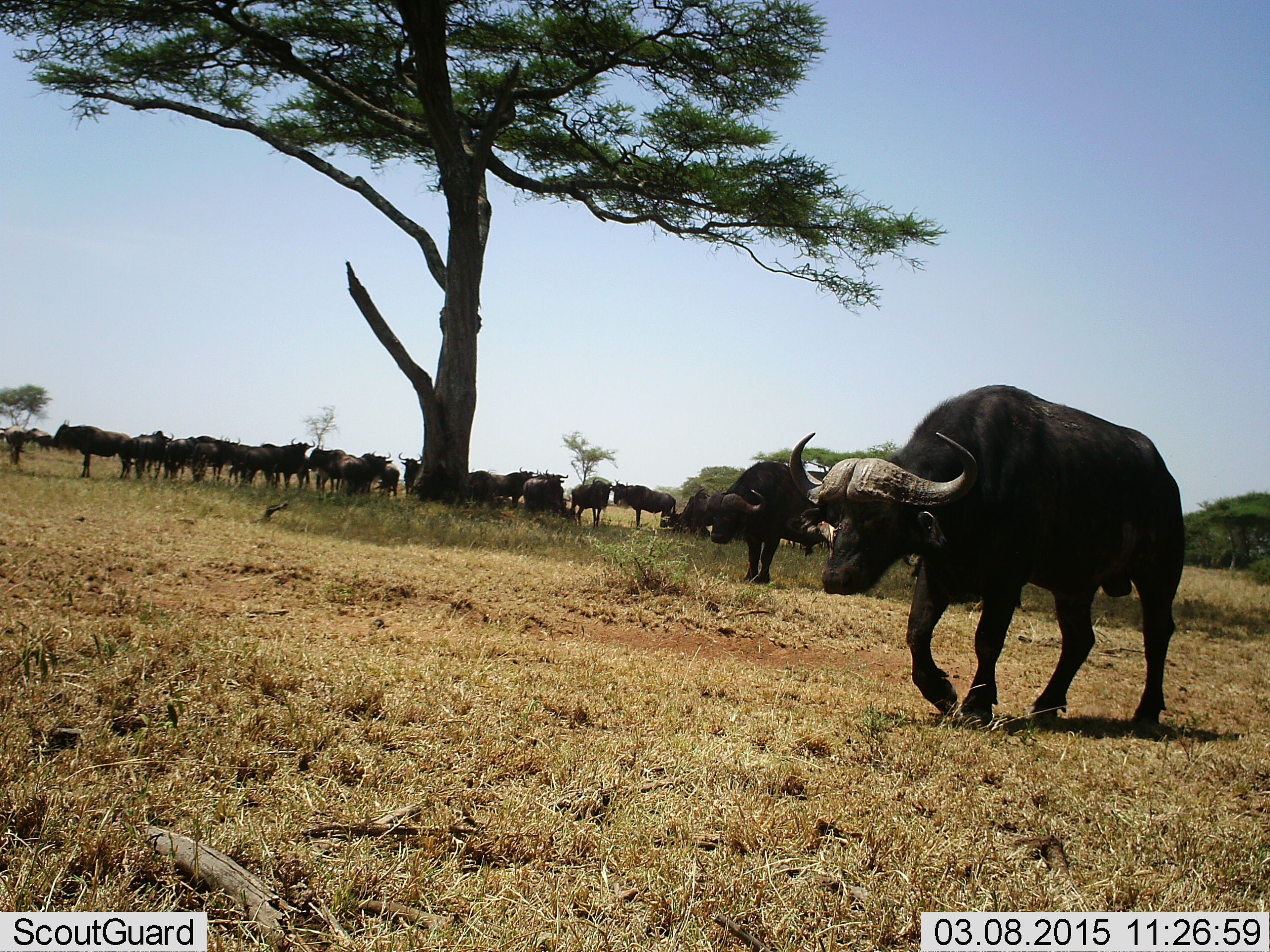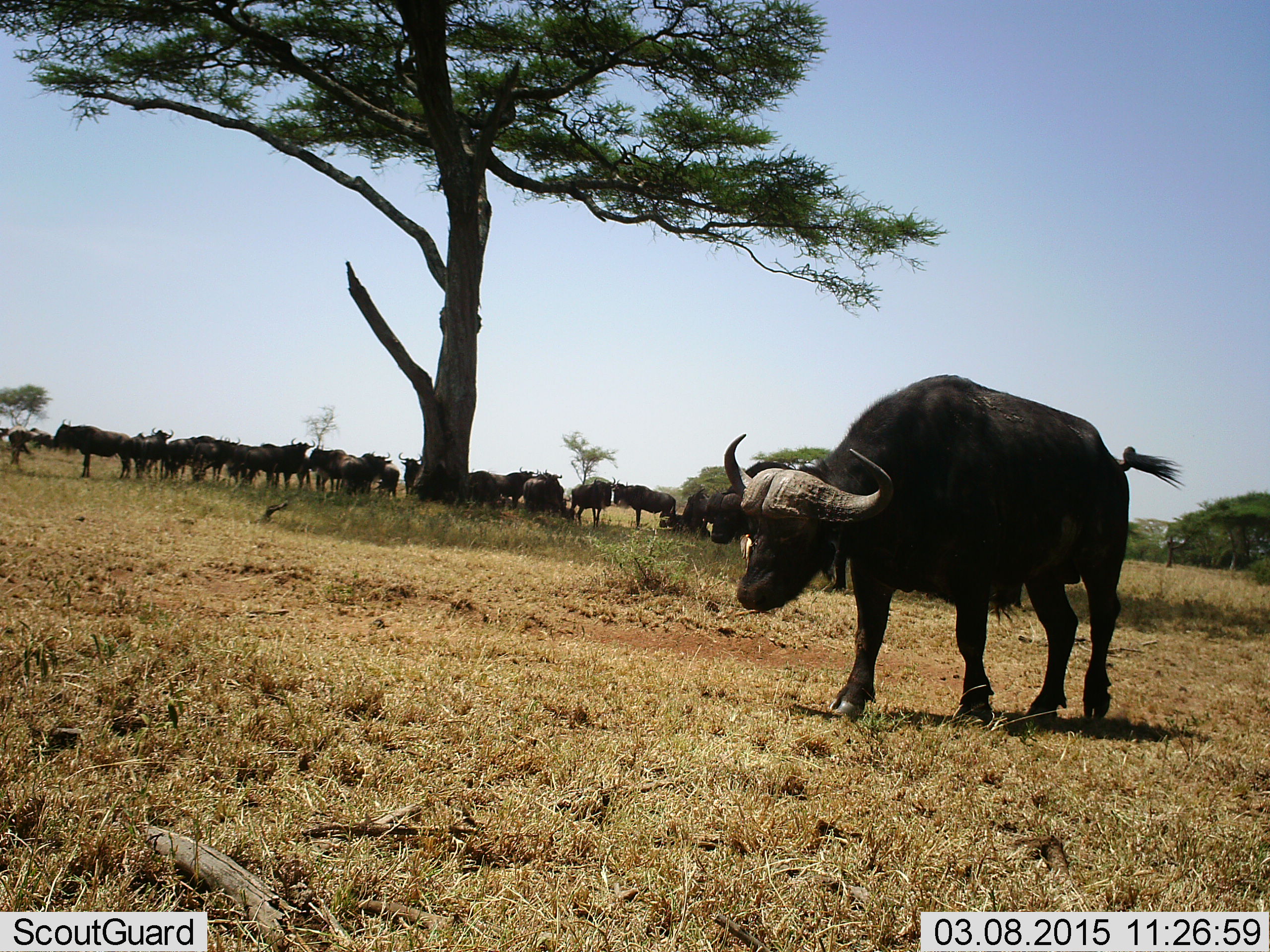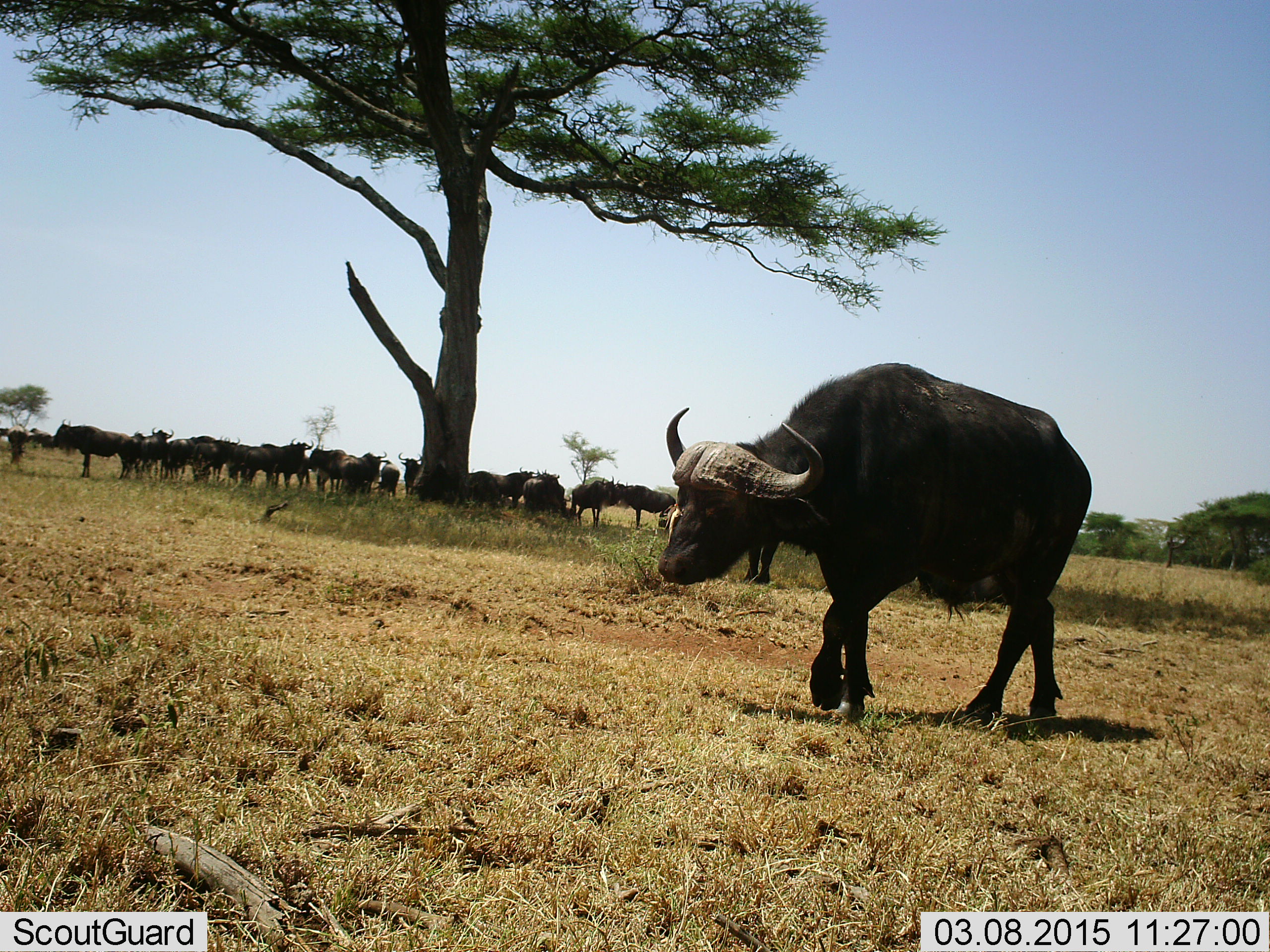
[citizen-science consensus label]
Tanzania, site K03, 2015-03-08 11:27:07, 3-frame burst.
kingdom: Animalia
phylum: Chordata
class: Mammalia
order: Artiodactyla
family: Bovidae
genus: Syncerus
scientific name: Syncerus caffer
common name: cape buffalo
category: buffalo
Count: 11-50.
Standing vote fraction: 80%.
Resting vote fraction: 20%.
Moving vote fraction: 93%.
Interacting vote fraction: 0%.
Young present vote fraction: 0%.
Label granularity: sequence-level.